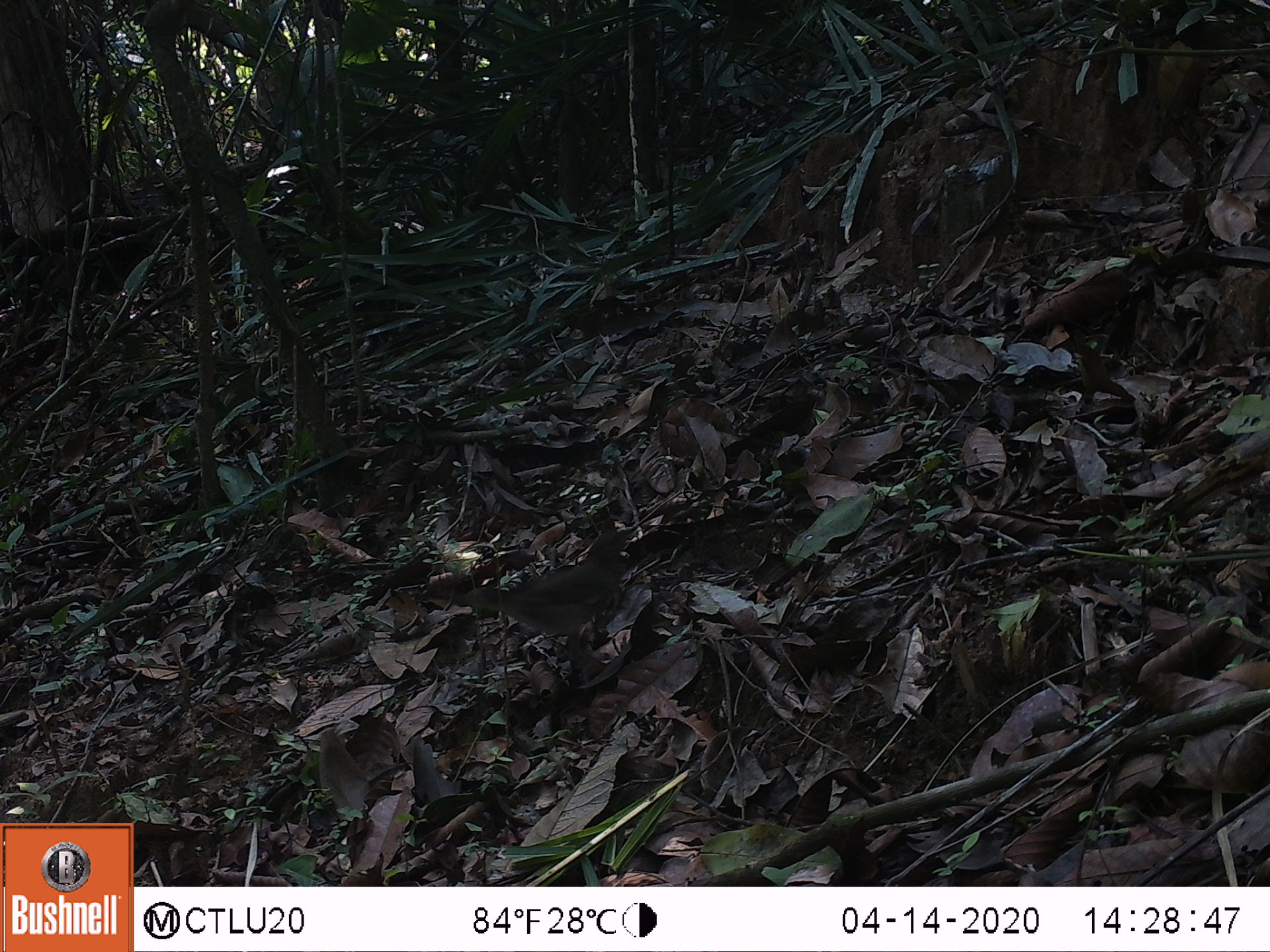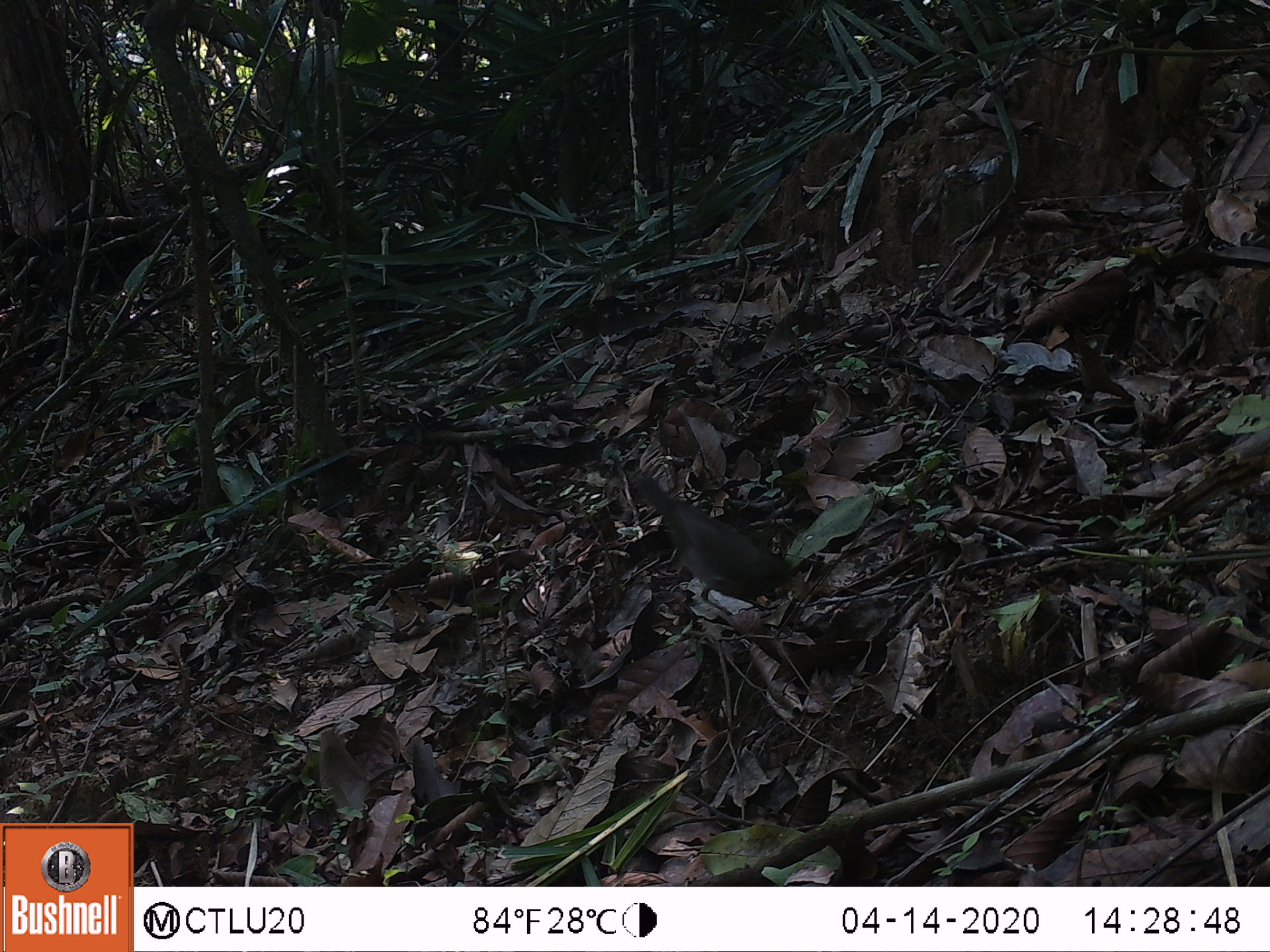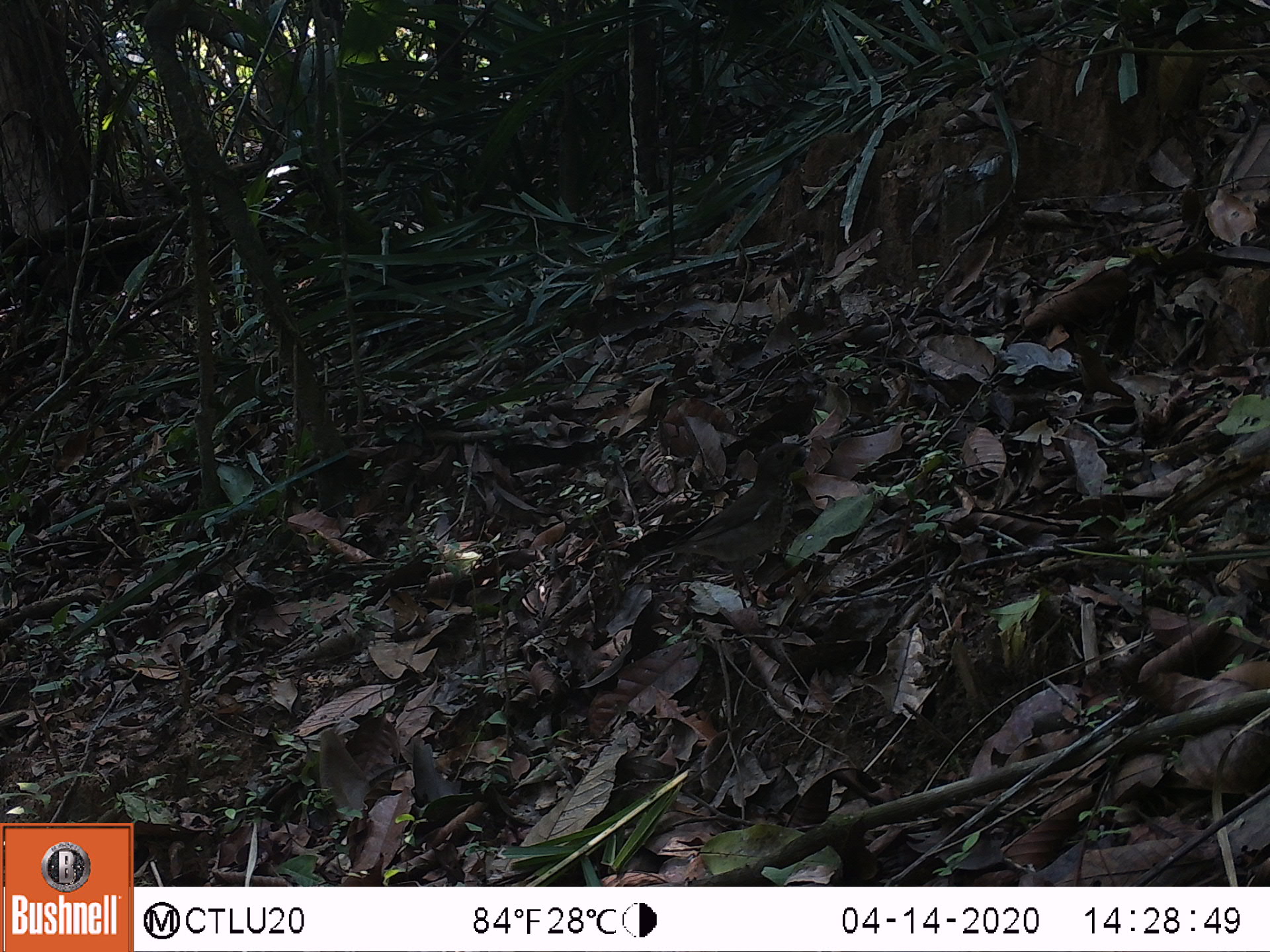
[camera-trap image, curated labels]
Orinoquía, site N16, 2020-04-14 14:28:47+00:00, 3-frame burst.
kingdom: Animalia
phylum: Chordata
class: Aves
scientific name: Aves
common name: bird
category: unknown bird